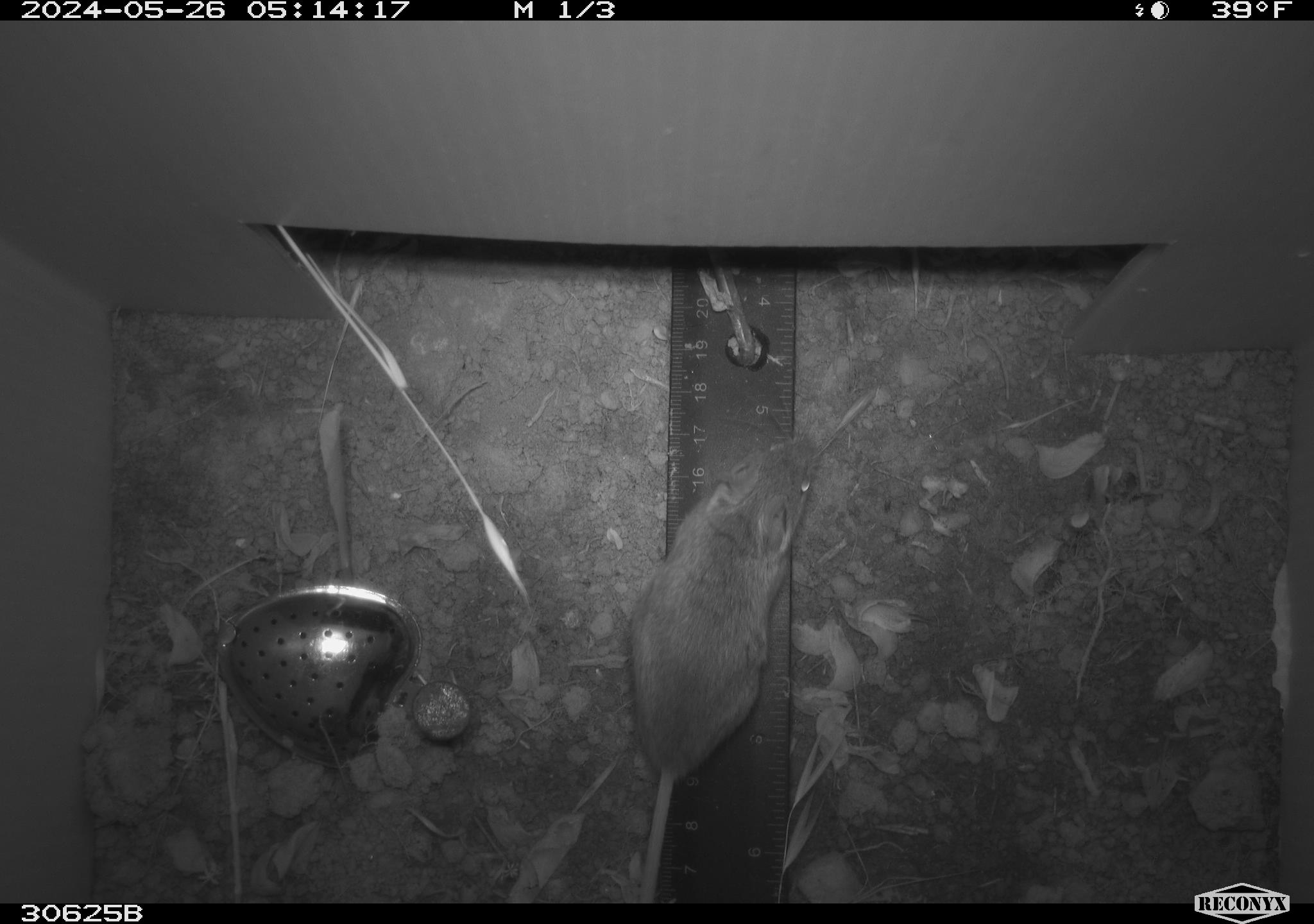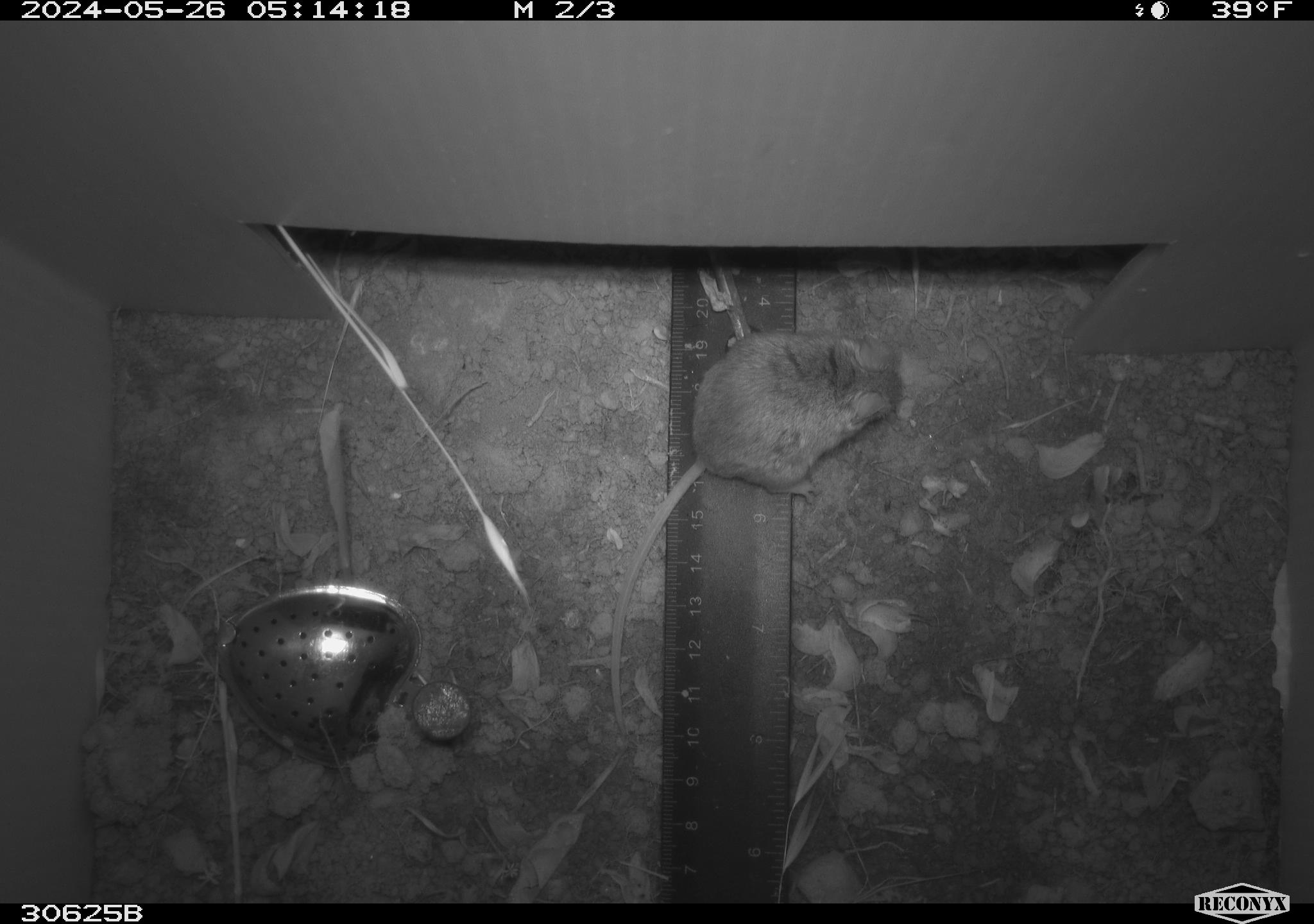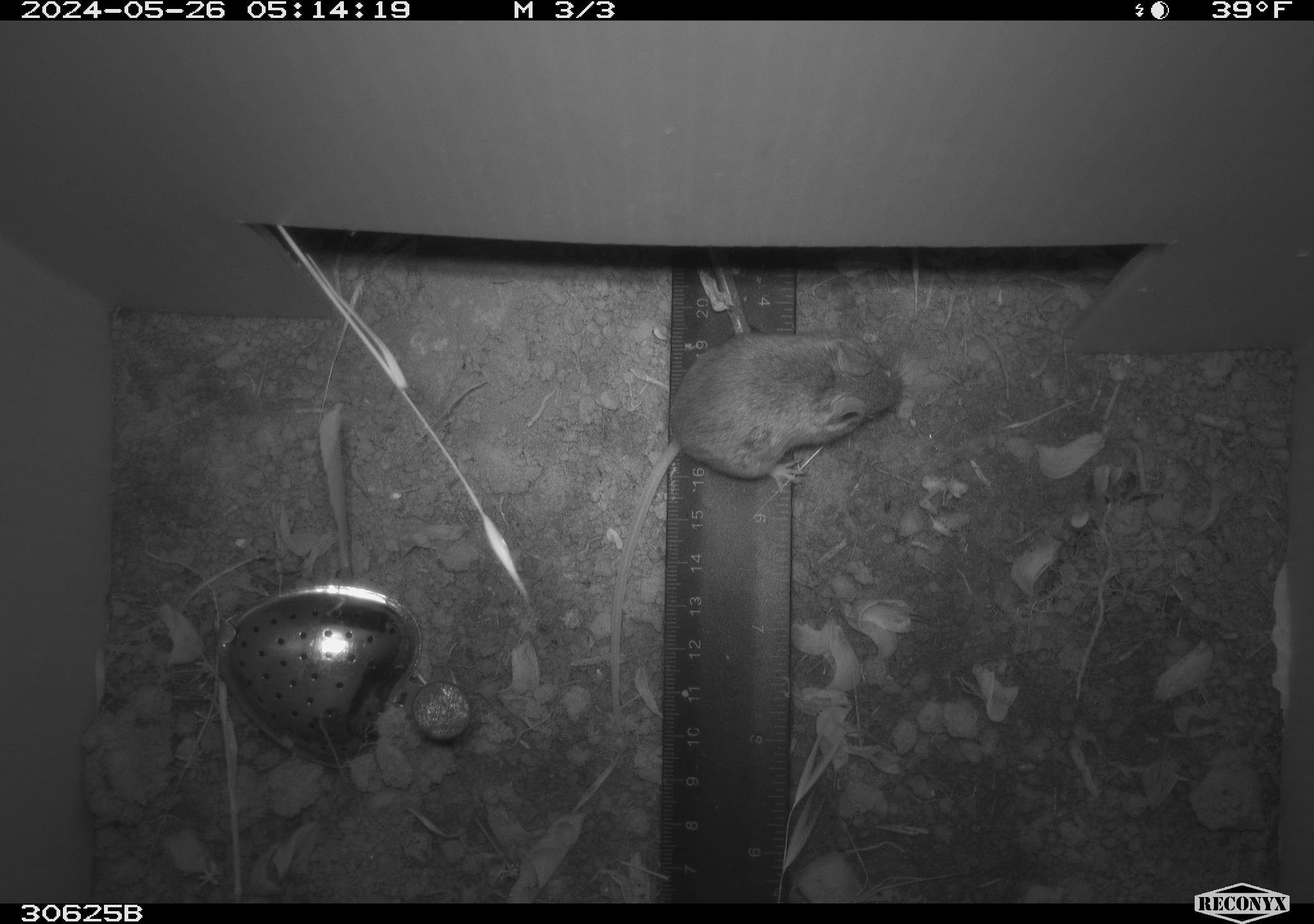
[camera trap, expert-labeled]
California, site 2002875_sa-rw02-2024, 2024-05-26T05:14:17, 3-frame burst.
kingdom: Animalia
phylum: Chordata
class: Mammalia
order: Rodentia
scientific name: Rodentia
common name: mouse species